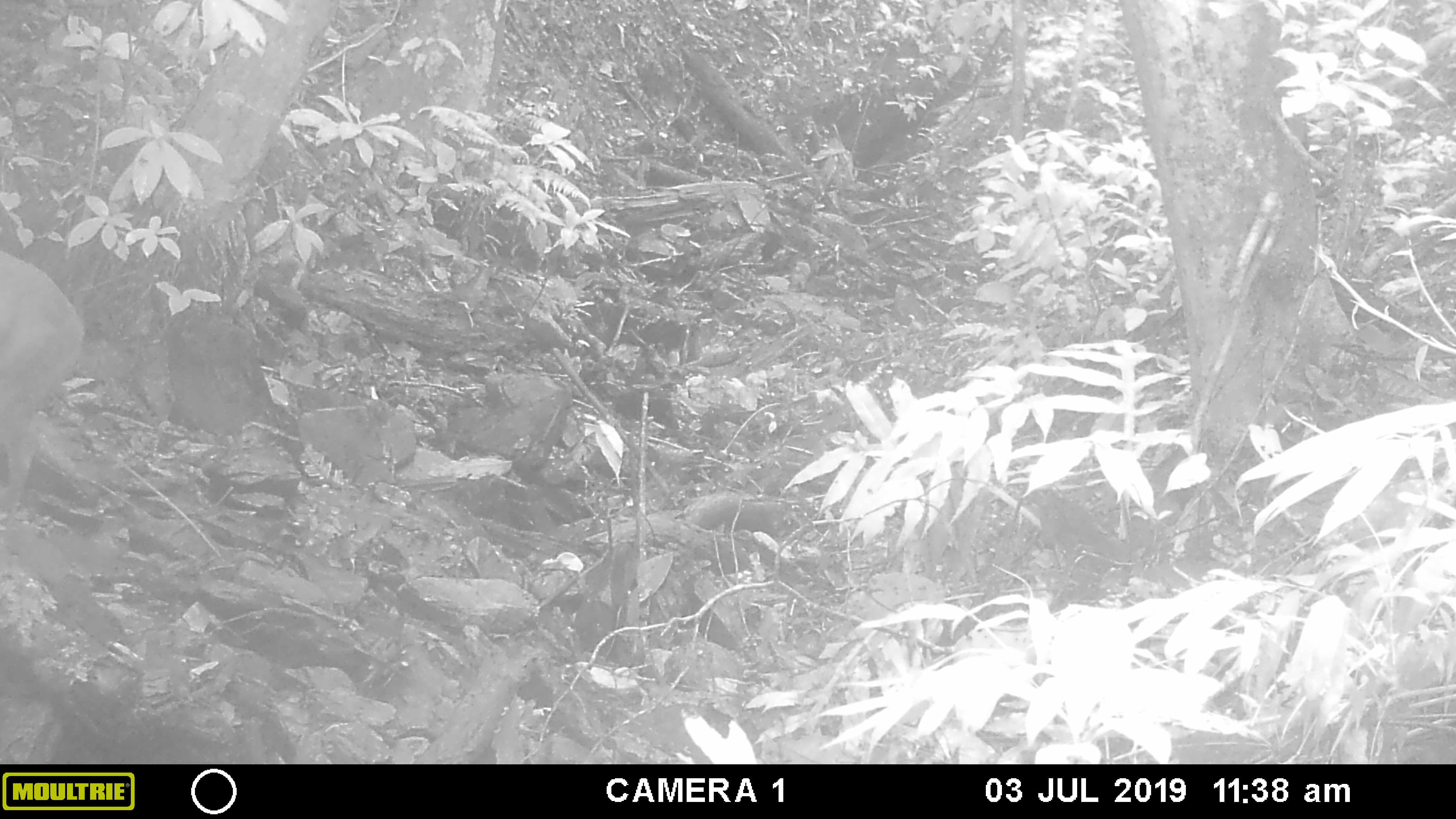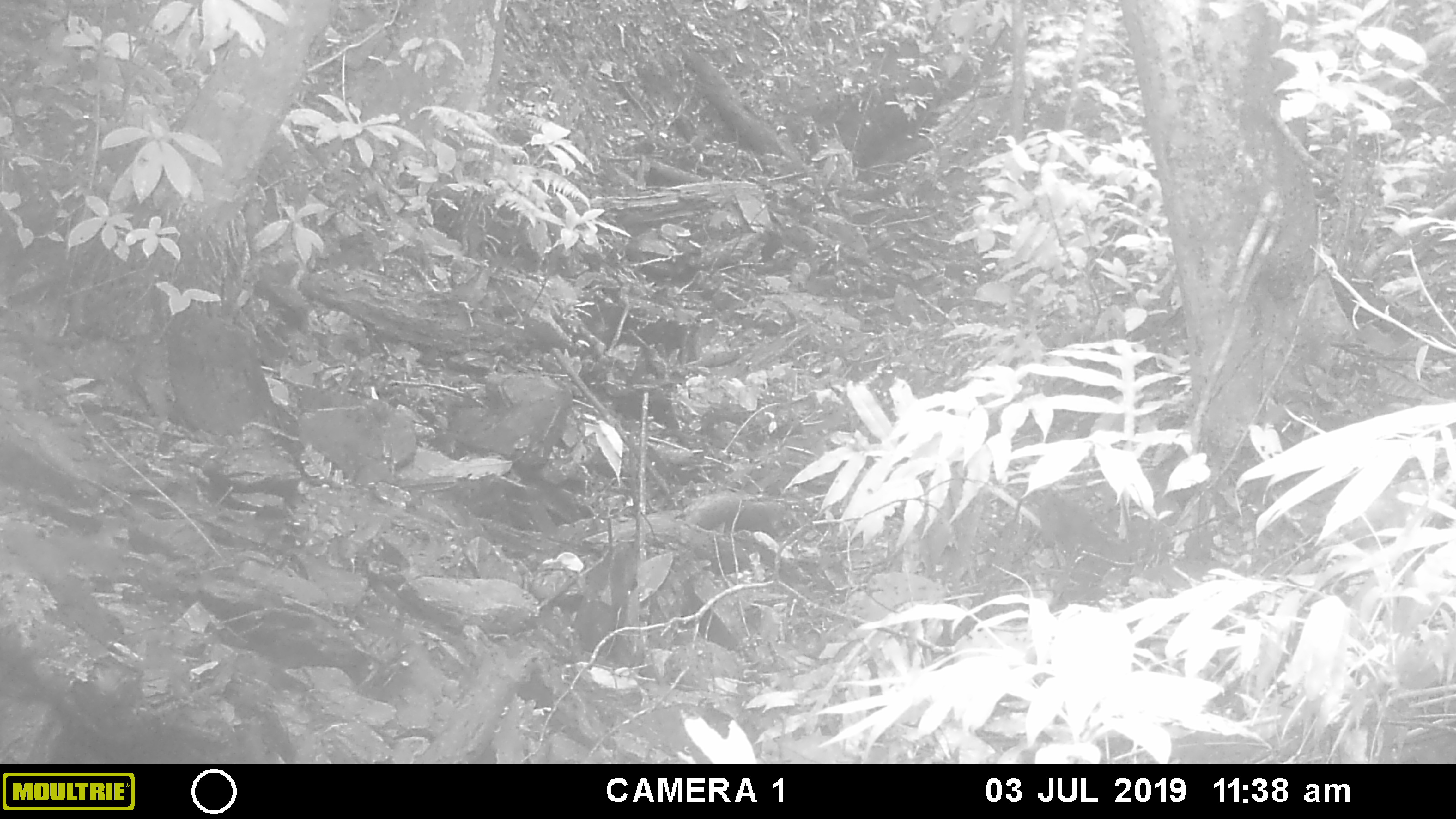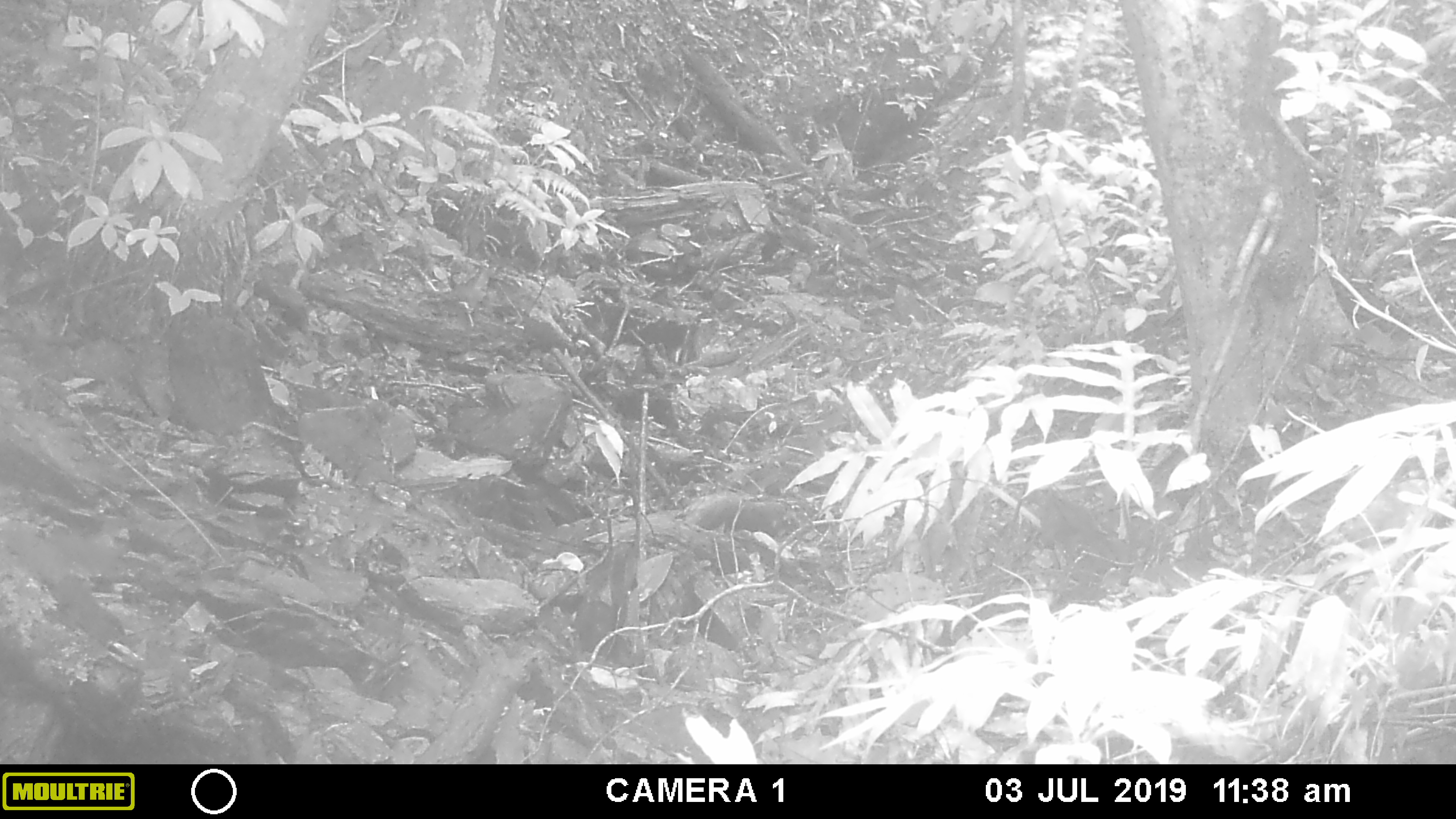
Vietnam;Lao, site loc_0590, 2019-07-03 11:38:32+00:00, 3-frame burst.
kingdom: Animalia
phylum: Chordata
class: Mammalia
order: Artiodactyla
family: Cervidae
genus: Muntiacus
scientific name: Muntiacus muntjak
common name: red muntjac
Red muntjac (Muntiacus muntjak). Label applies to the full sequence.